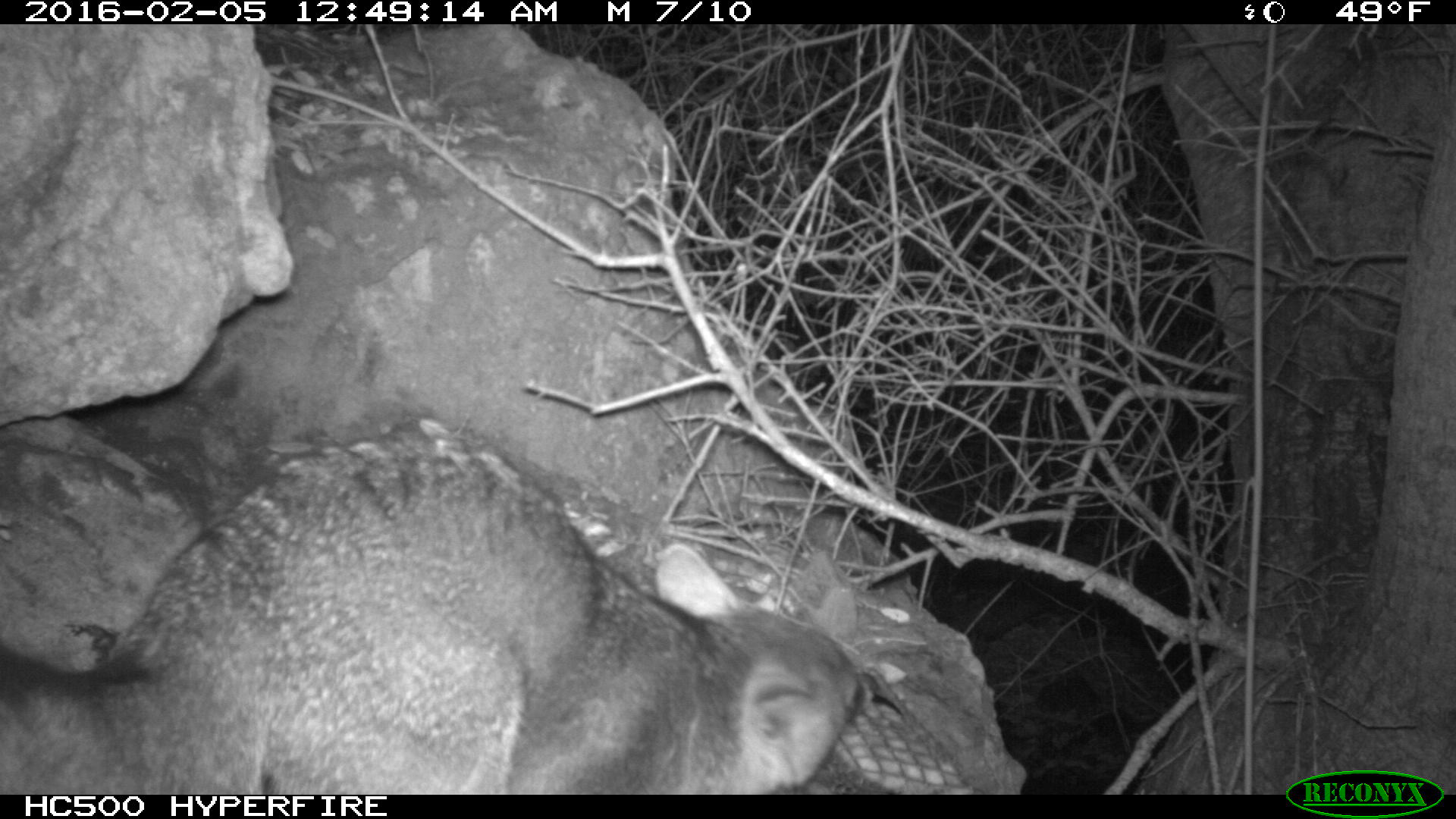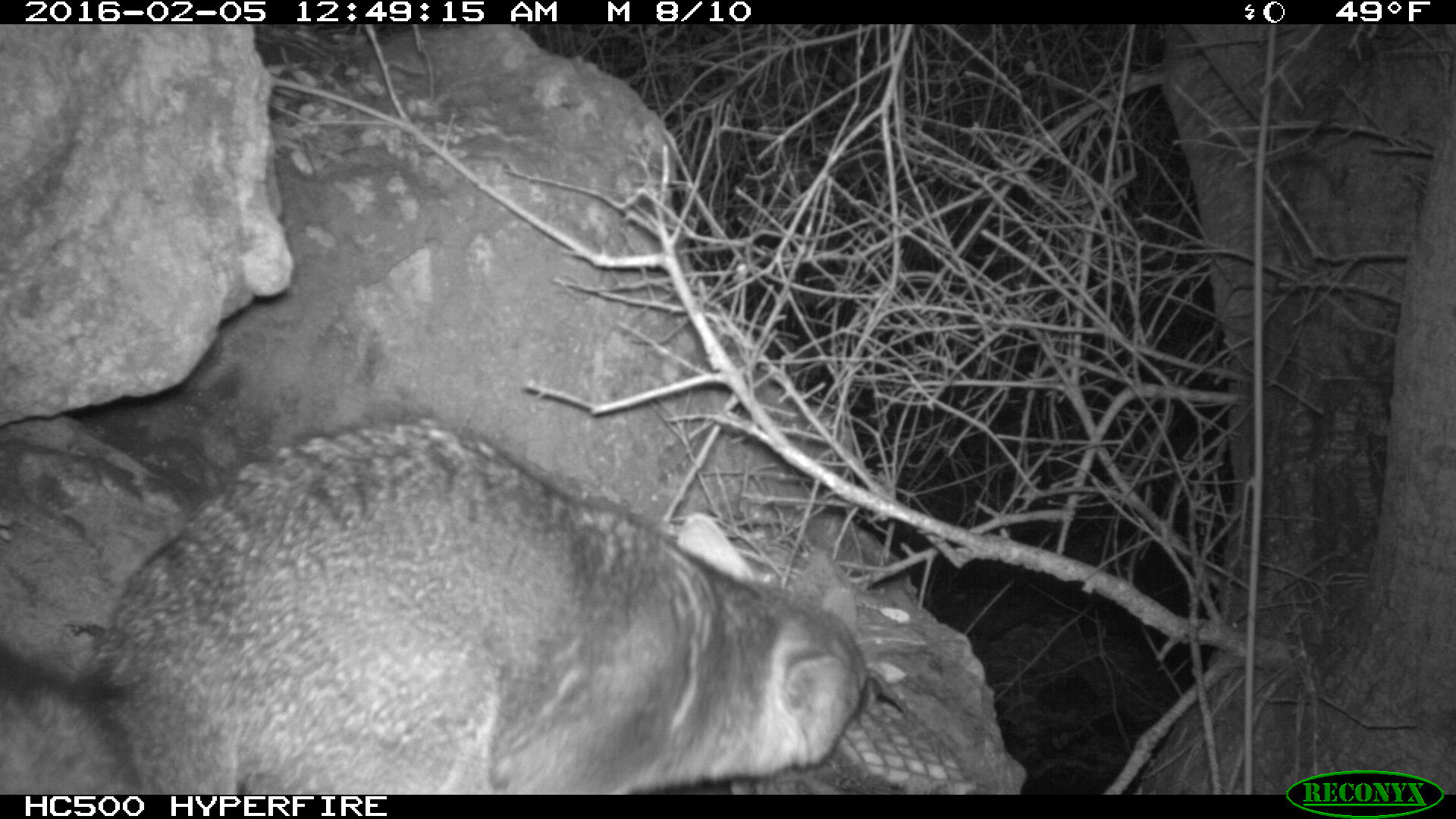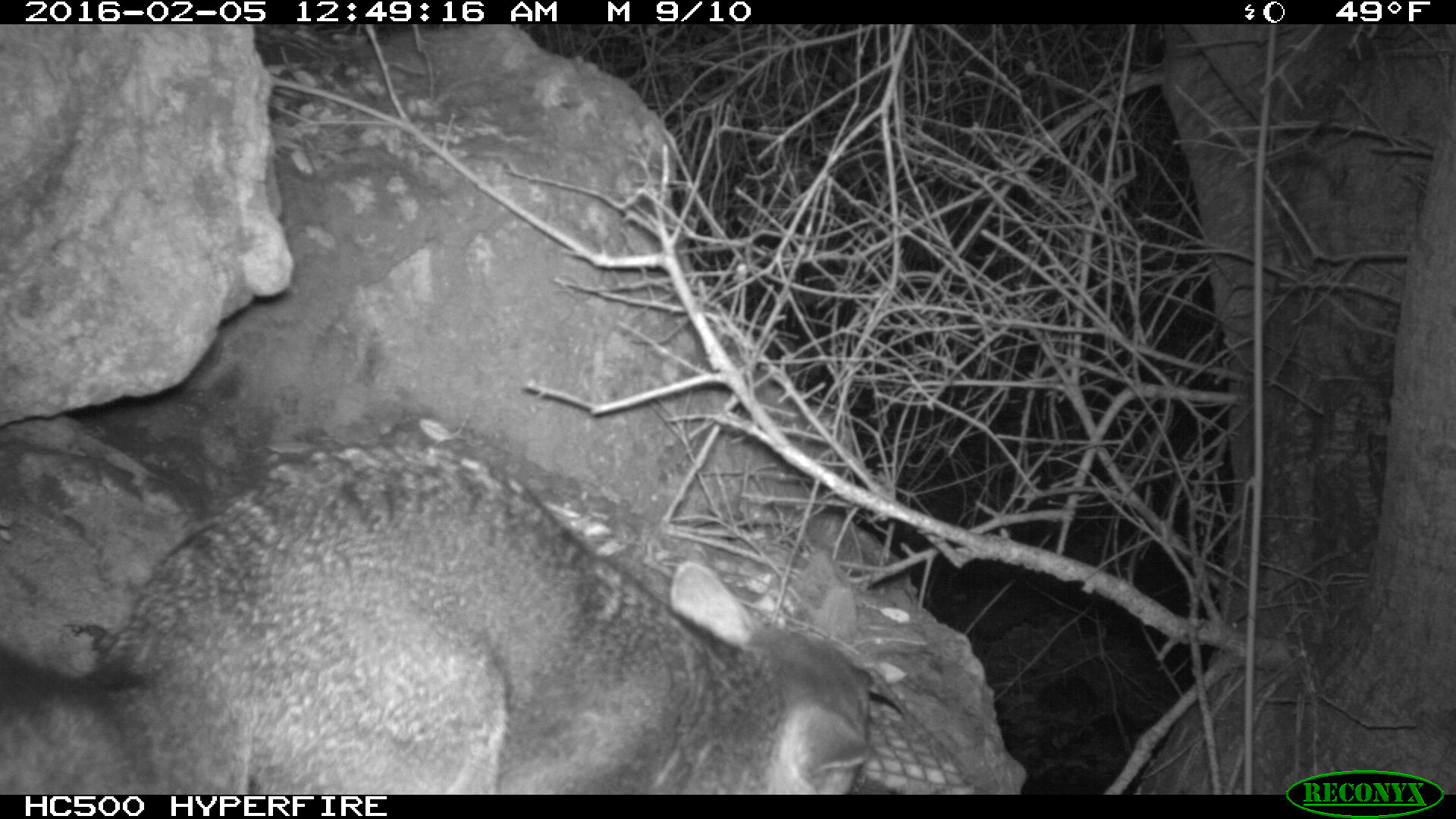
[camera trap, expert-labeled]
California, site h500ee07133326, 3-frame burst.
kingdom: Animalia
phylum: Chordata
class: Mammalia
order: Carnivora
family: Canidae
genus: Urocyon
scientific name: Urocyon littoralis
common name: island fox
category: fox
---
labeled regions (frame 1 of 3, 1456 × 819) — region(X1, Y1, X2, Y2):
fox: region(0, 435, 880, 793)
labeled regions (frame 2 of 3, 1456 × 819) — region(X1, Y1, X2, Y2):
fox: region(0, 418, 880, 794)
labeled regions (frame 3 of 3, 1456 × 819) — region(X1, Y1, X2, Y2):
fox: region(0, 448, 868, 790)